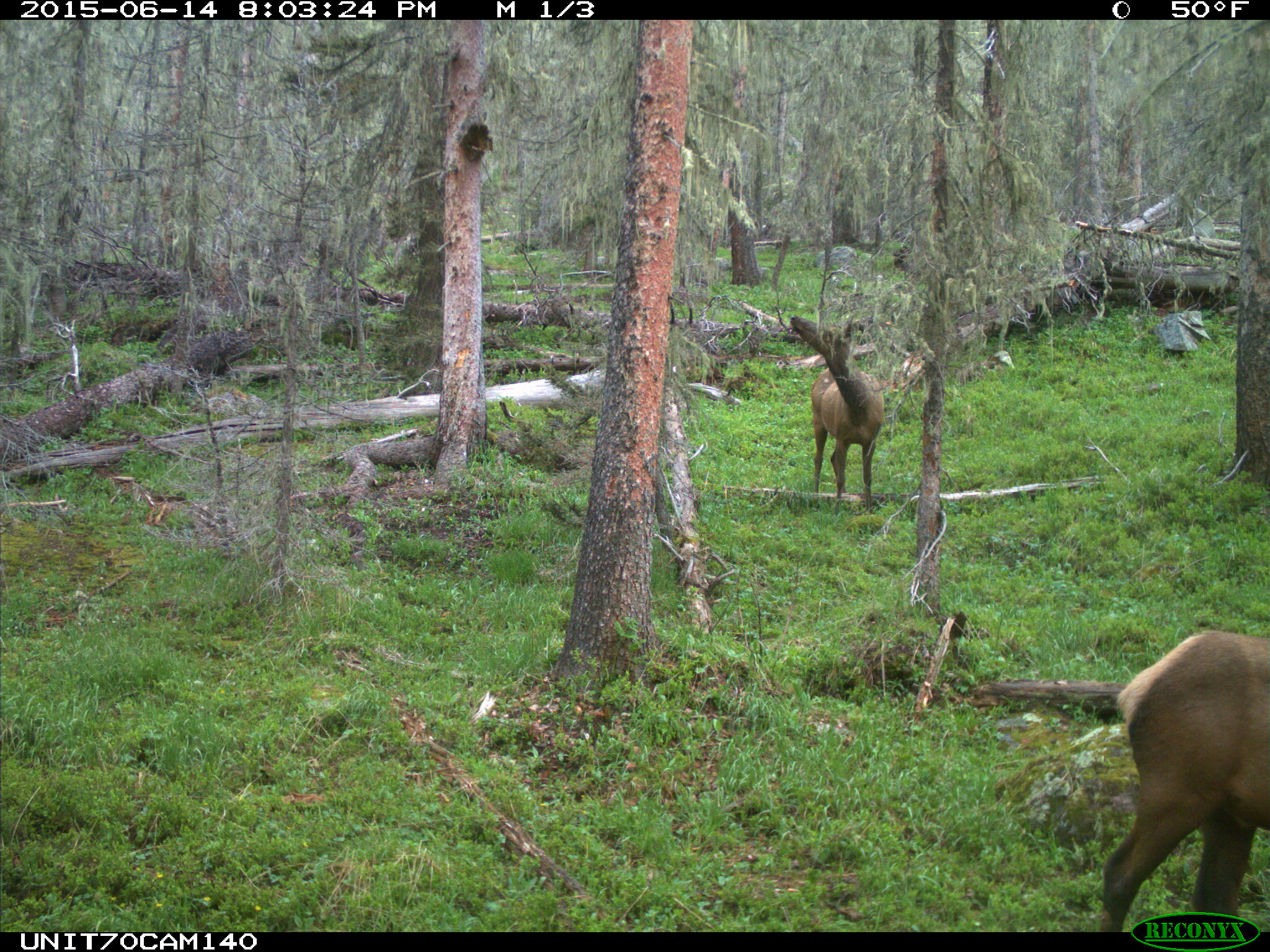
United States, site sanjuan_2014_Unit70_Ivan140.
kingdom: Animalia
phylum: Chordata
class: Mammalia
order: Artiodactyla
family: Cervidae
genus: Cervus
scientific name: Cervus elaphus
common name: red deer